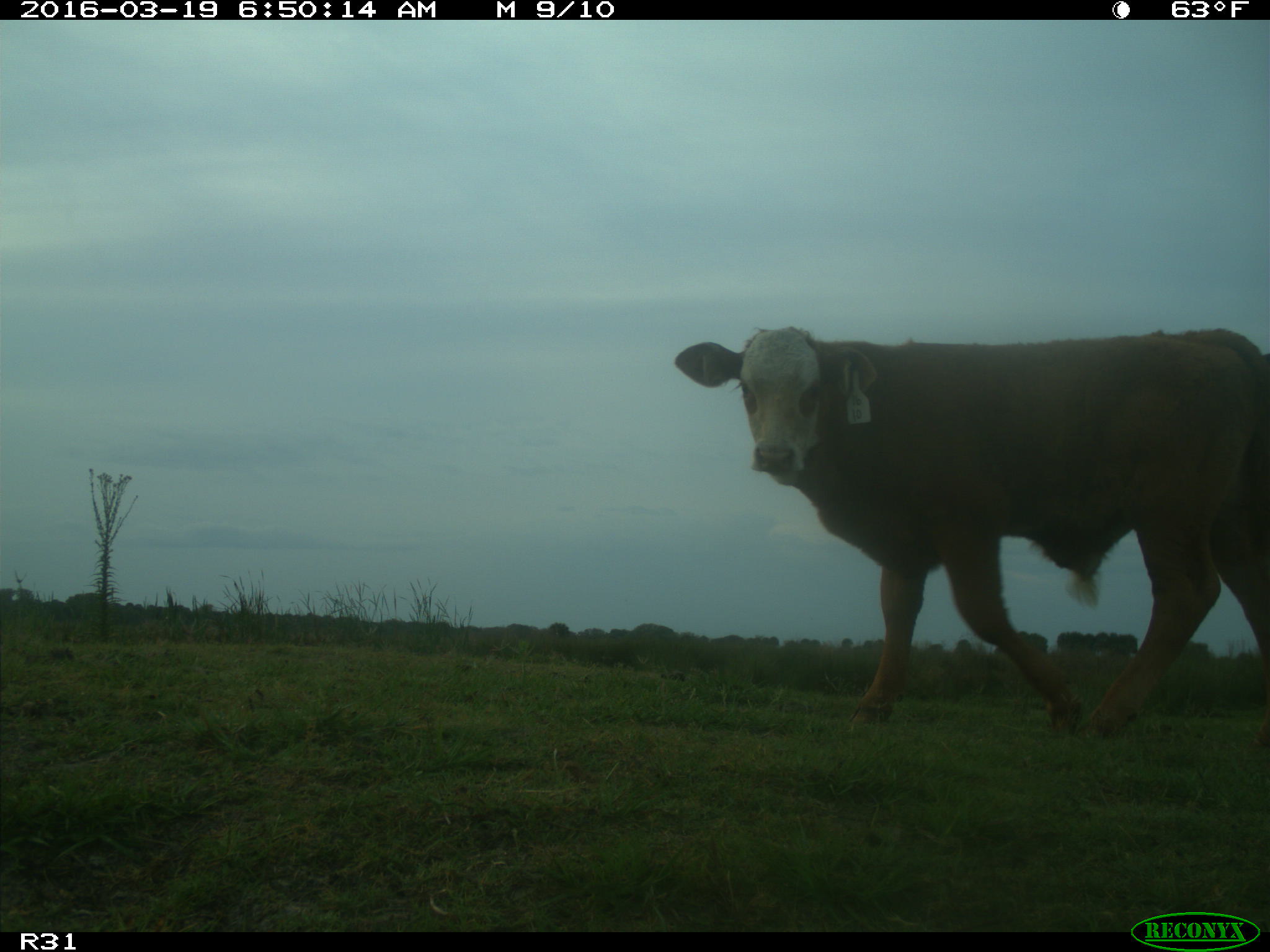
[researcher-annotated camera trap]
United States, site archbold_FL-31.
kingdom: Animalia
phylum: Chordata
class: Mammalia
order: Artiodactyla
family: Bovidae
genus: Bos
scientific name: Bos taurus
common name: domestic cow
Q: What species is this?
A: Bos taurus (domestic cow).